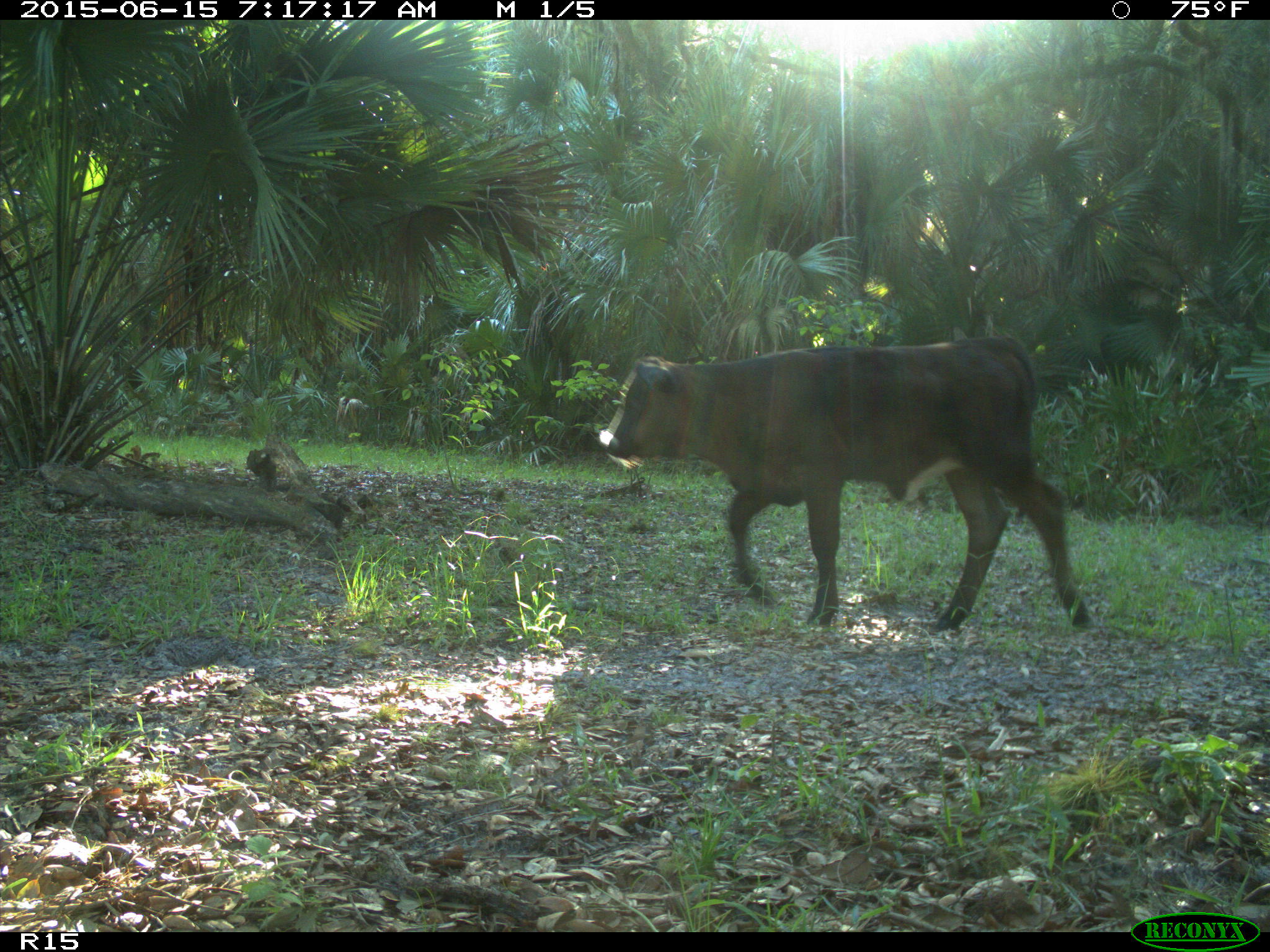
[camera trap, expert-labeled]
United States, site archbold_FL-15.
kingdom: Animalia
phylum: Chordata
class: Mammalia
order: Artiodactyla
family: Bovidae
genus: Bos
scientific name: Bos taurus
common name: domestic cow